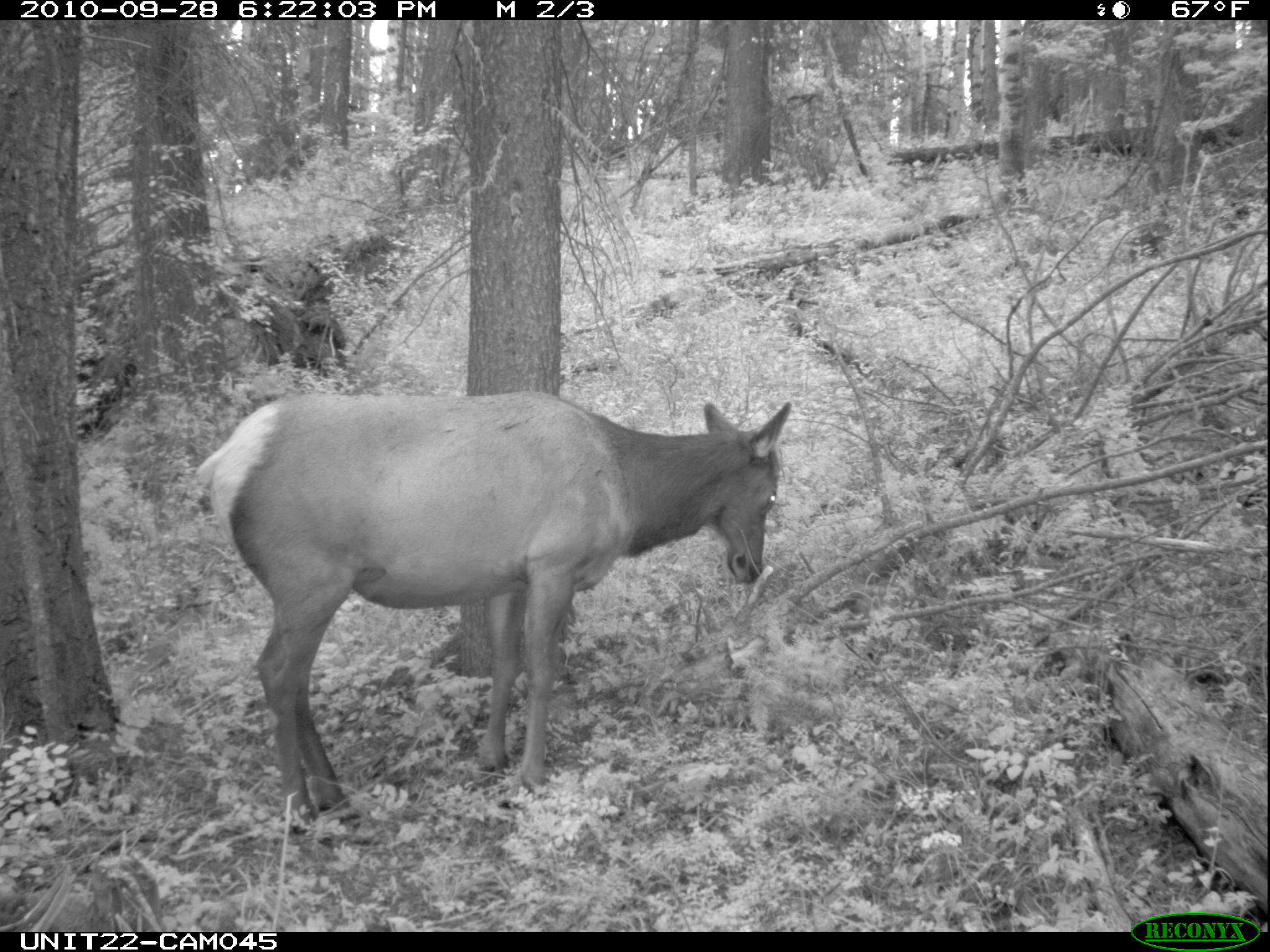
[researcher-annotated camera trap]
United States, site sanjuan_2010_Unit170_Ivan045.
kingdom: Animalia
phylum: Chordata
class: Mammalia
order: Artiodactyla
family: Cervidae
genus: Cervus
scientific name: Cervus elaphus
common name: red deer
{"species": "Cervus elaphus (red deer)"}